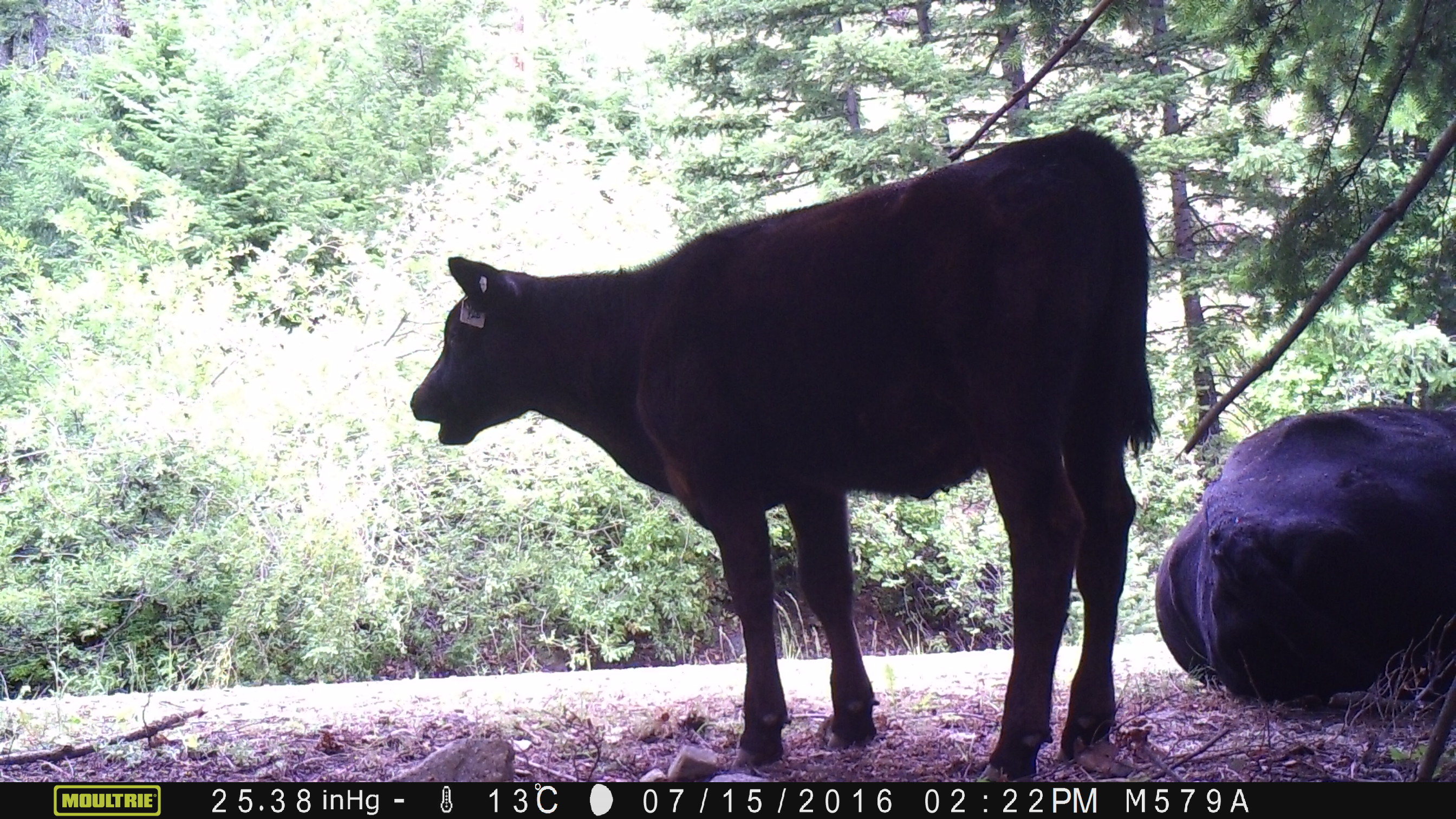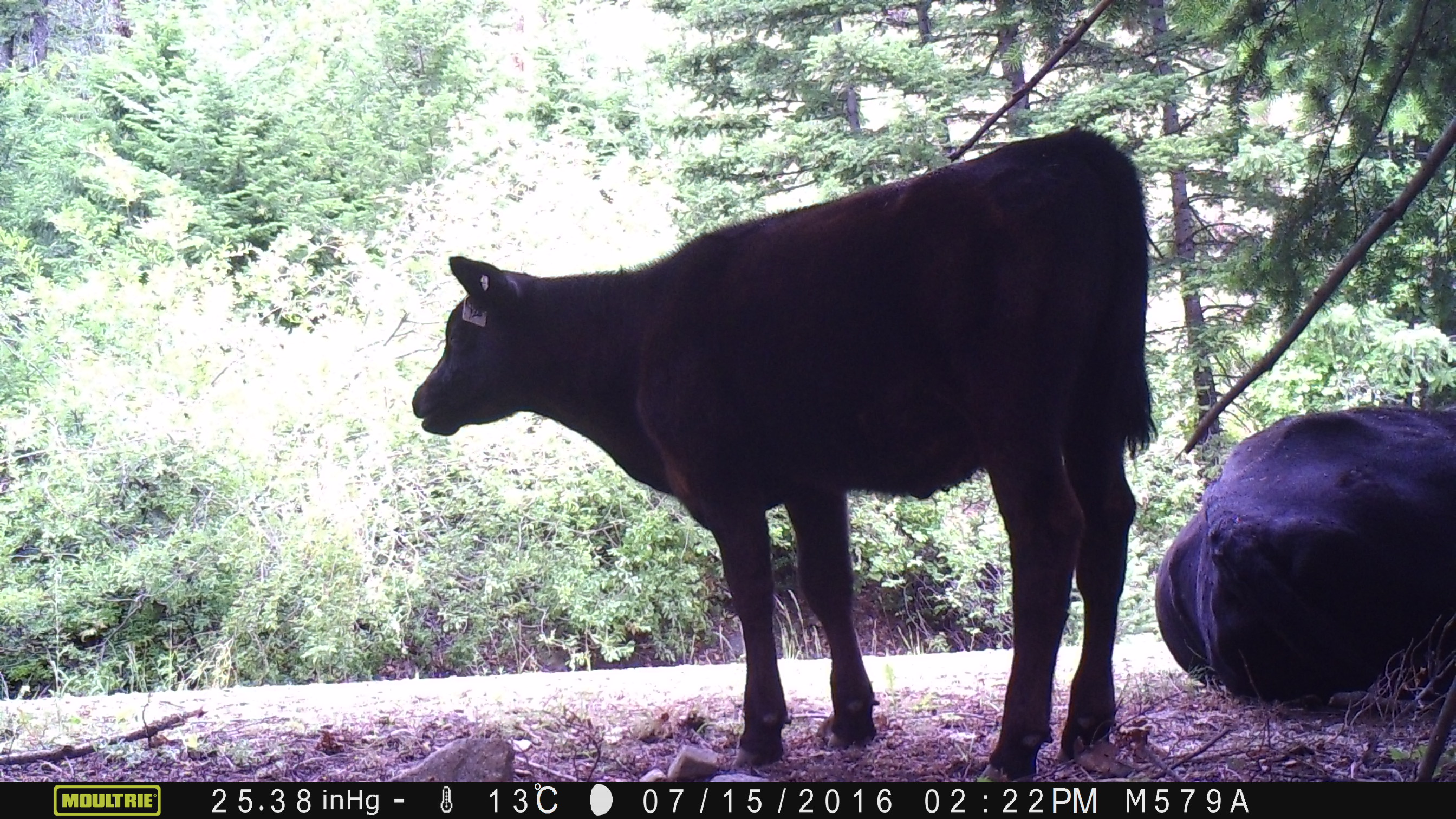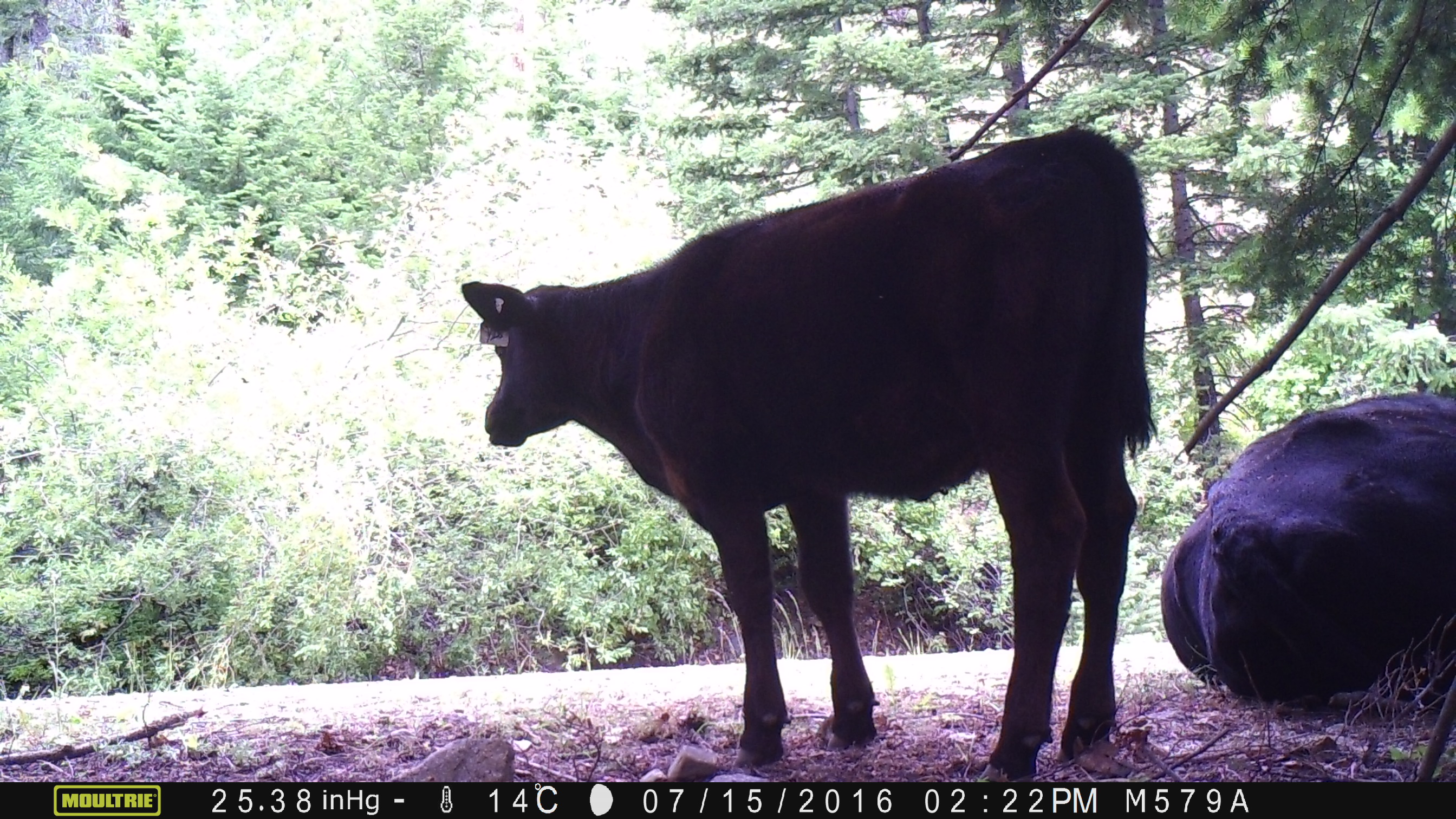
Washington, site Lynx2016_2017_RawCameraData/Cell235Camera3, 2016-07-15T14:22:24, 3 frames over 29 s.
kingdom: Animalia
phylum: Chordata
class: Mammalia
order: Artiodactyla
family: Bovidae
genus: Bos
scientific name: Bos taurus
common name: domestic cattle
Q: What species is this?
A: Domestic cattle (Bos taurus).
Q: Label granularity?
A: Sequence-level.